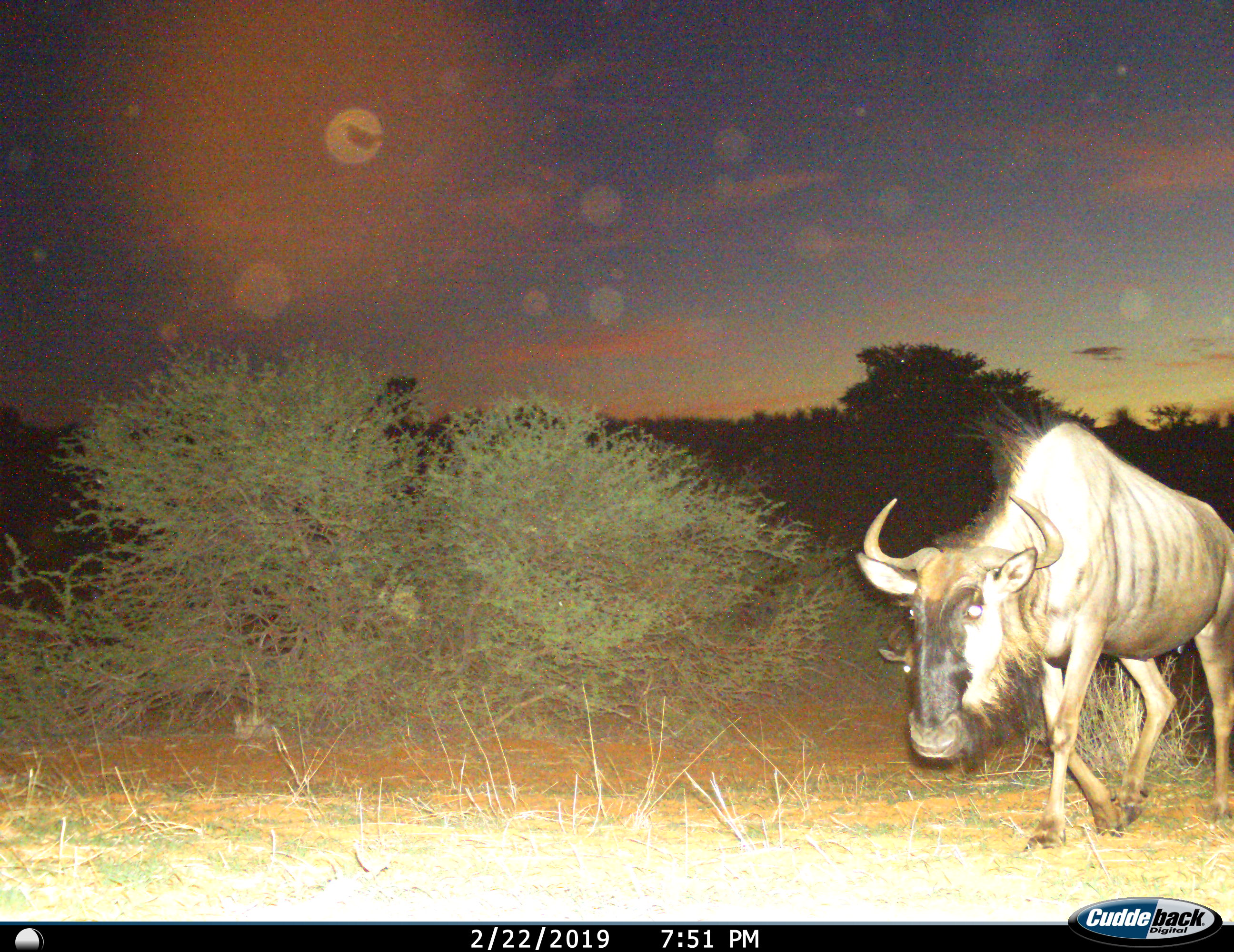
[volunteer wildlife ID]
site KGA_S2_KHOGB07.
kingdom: Animalia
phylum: Chordata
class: Mammalia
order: Artiodactyla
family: Bovidae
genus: Connochaetes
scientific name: Connochaetes taurinus taurinus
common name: blue wildebeest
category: wildebeestblue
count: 1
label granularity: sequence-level